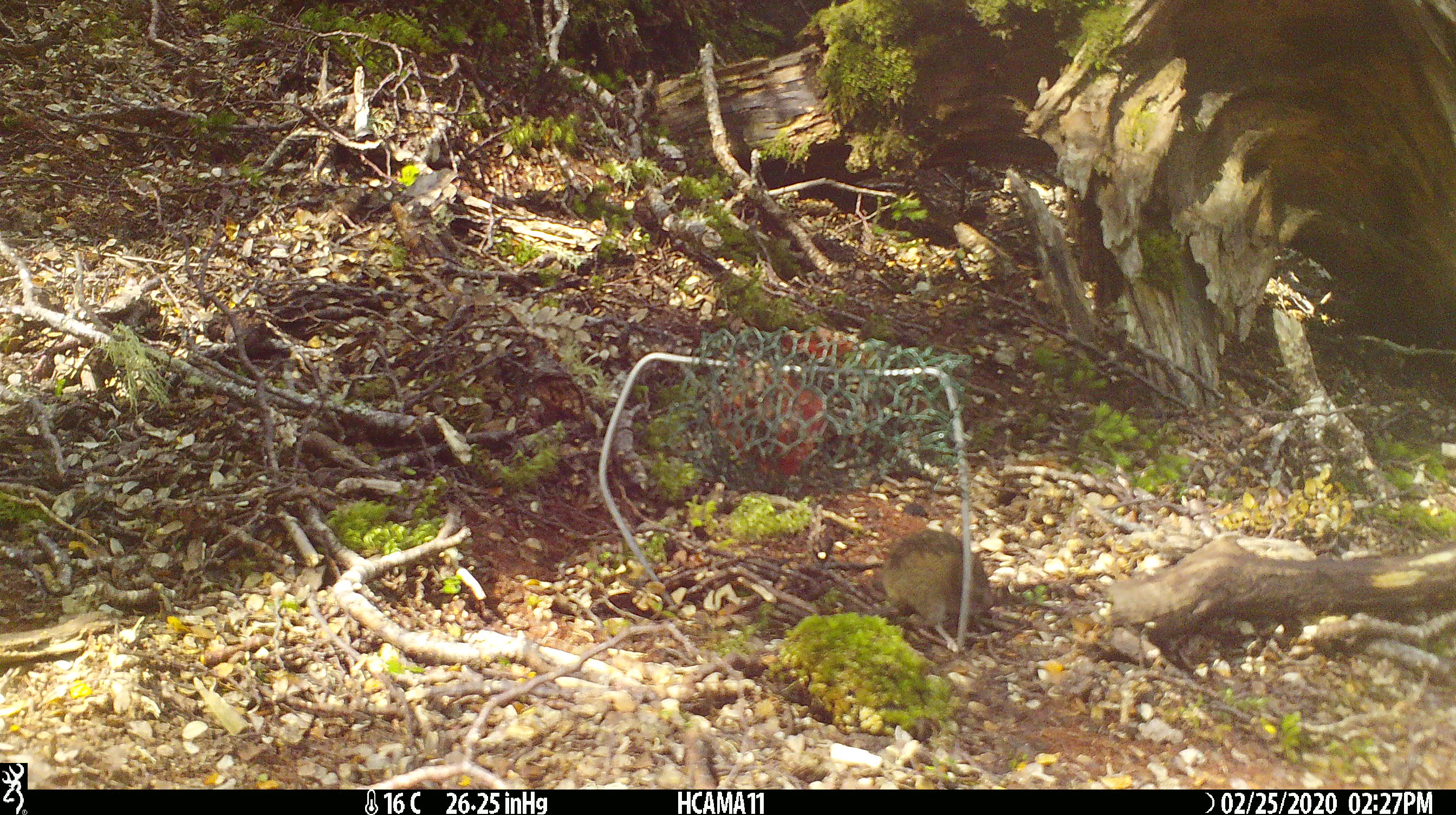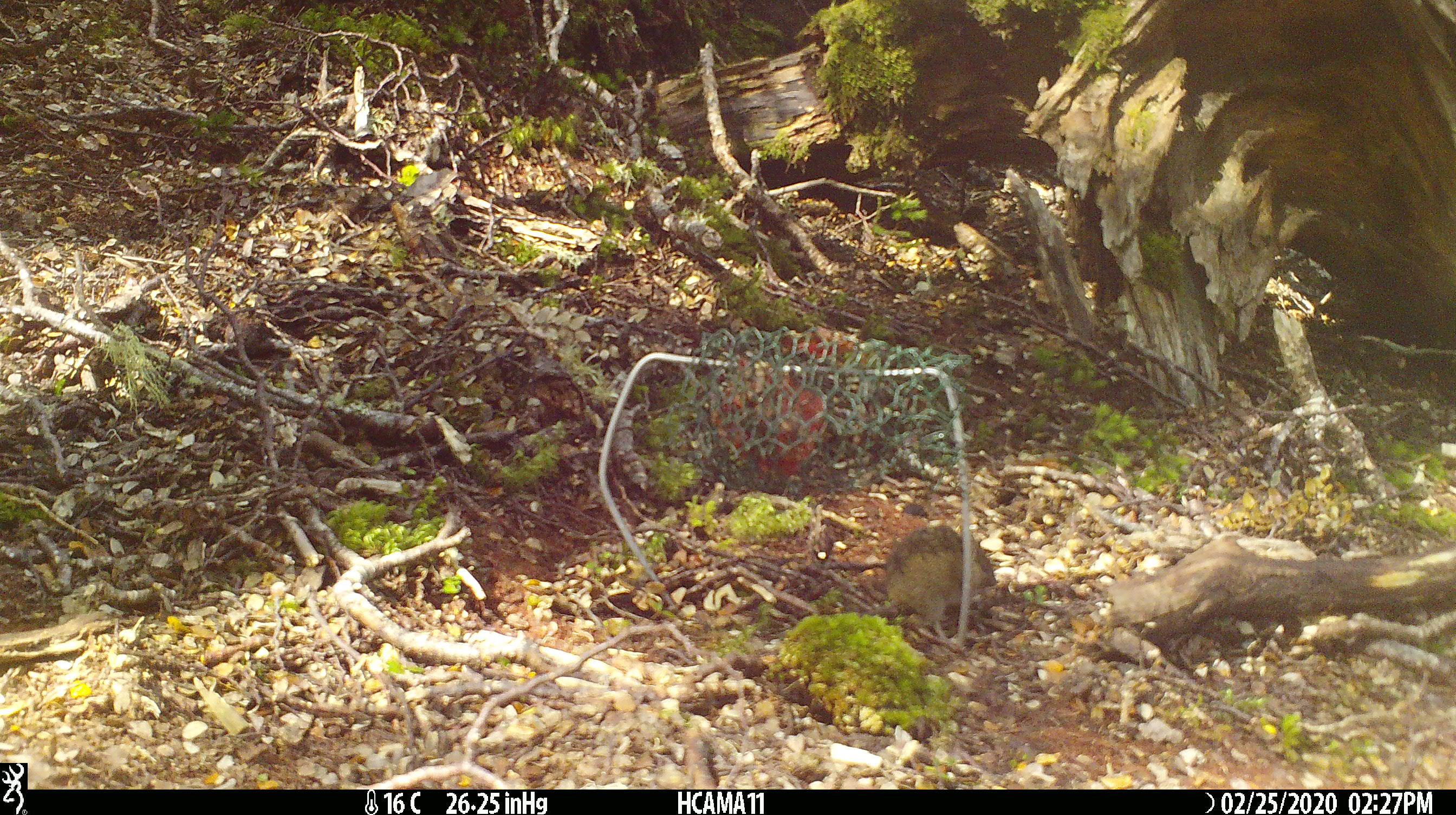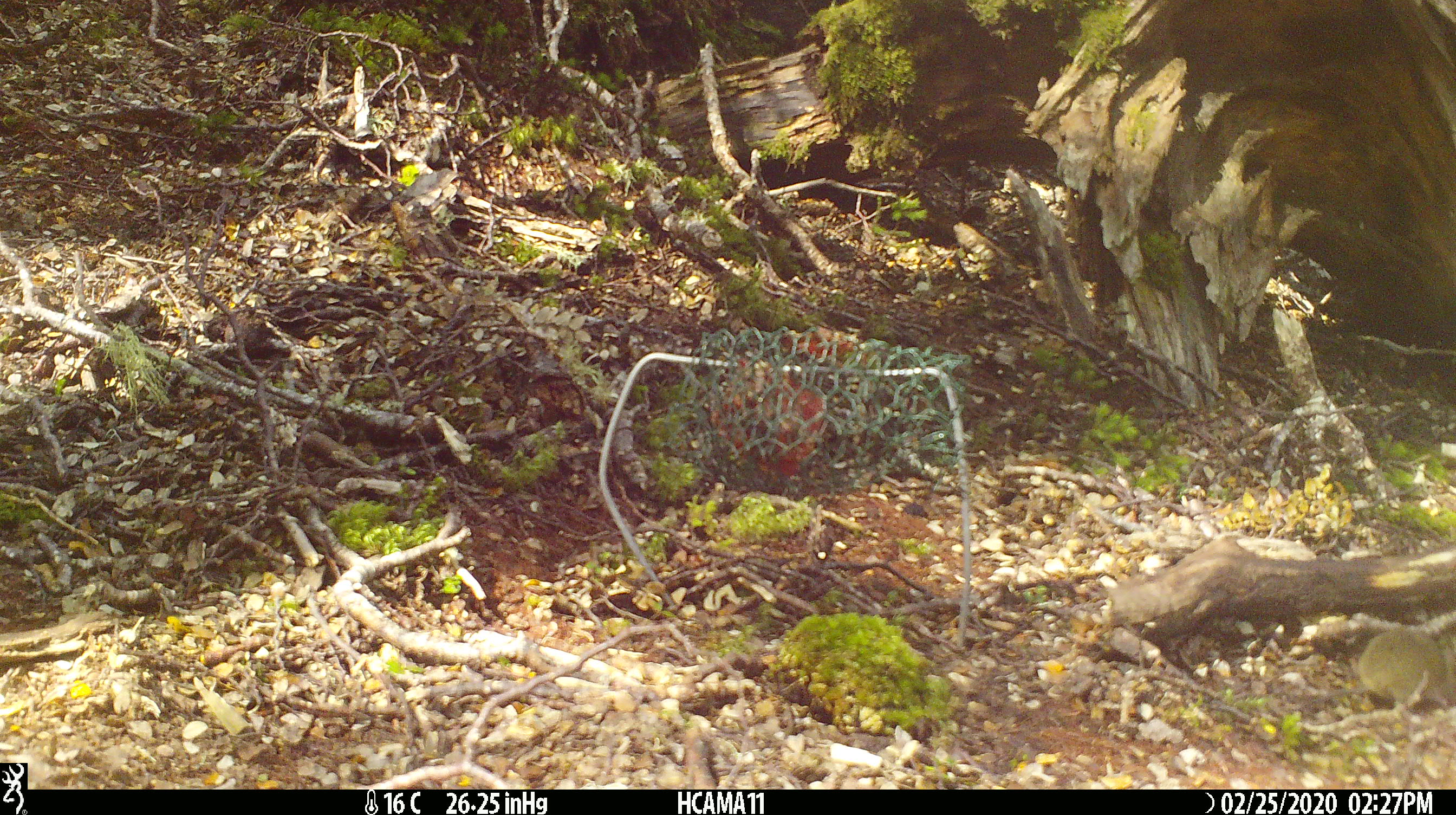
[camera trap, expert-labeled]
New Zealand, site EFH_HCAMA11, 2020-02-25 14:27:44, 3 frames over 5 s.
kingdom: Animalia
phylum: Chordata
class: Mammalia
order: Rodentia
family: Muridae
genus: Mus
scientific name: Mus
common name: mouse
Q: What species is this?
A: Mouse (Mus).